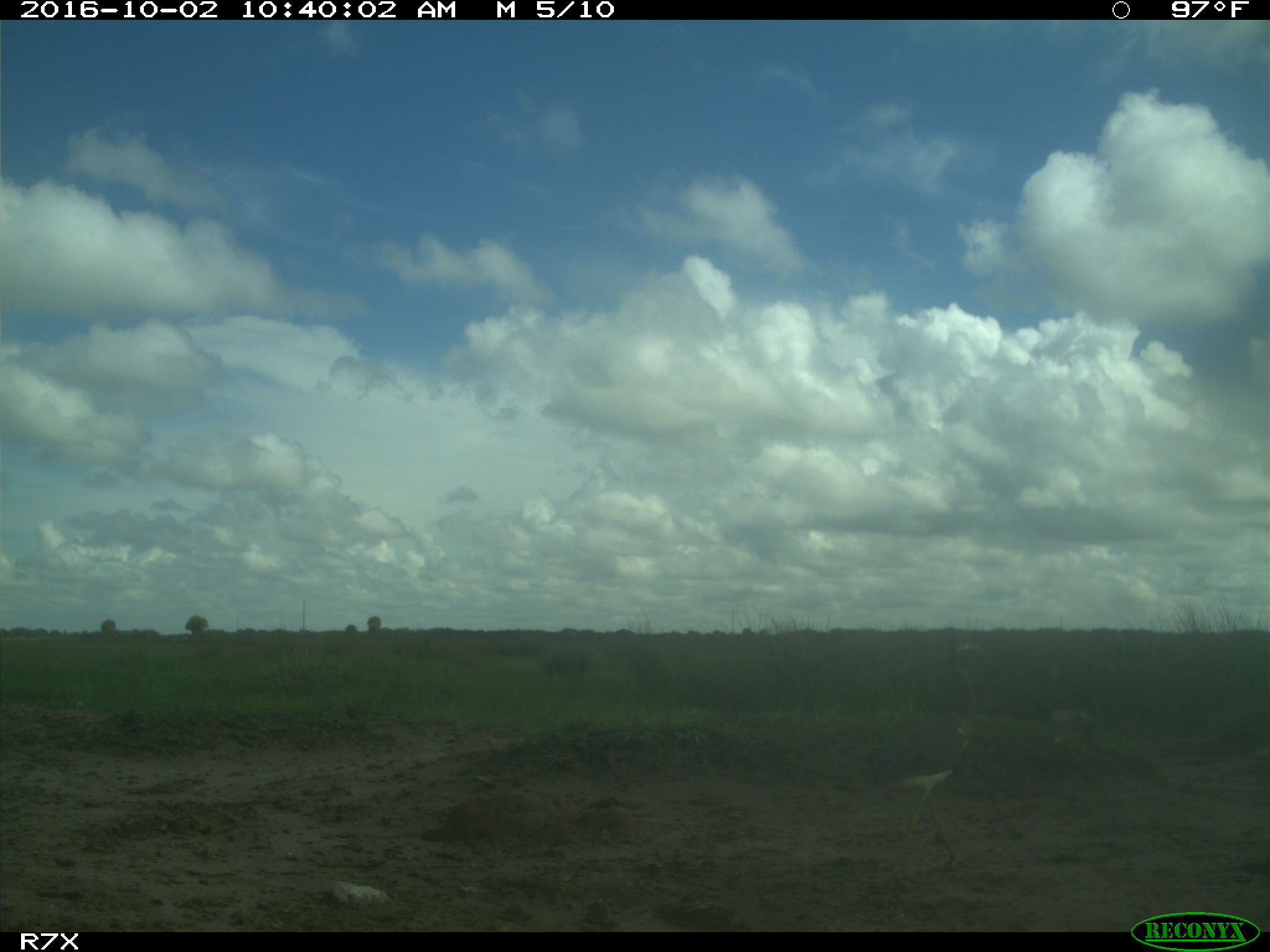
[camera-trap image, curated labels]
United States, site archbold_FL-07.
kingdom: Animalia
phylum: Chordata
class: Aves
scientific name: Aves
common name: birds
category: unidentified bird